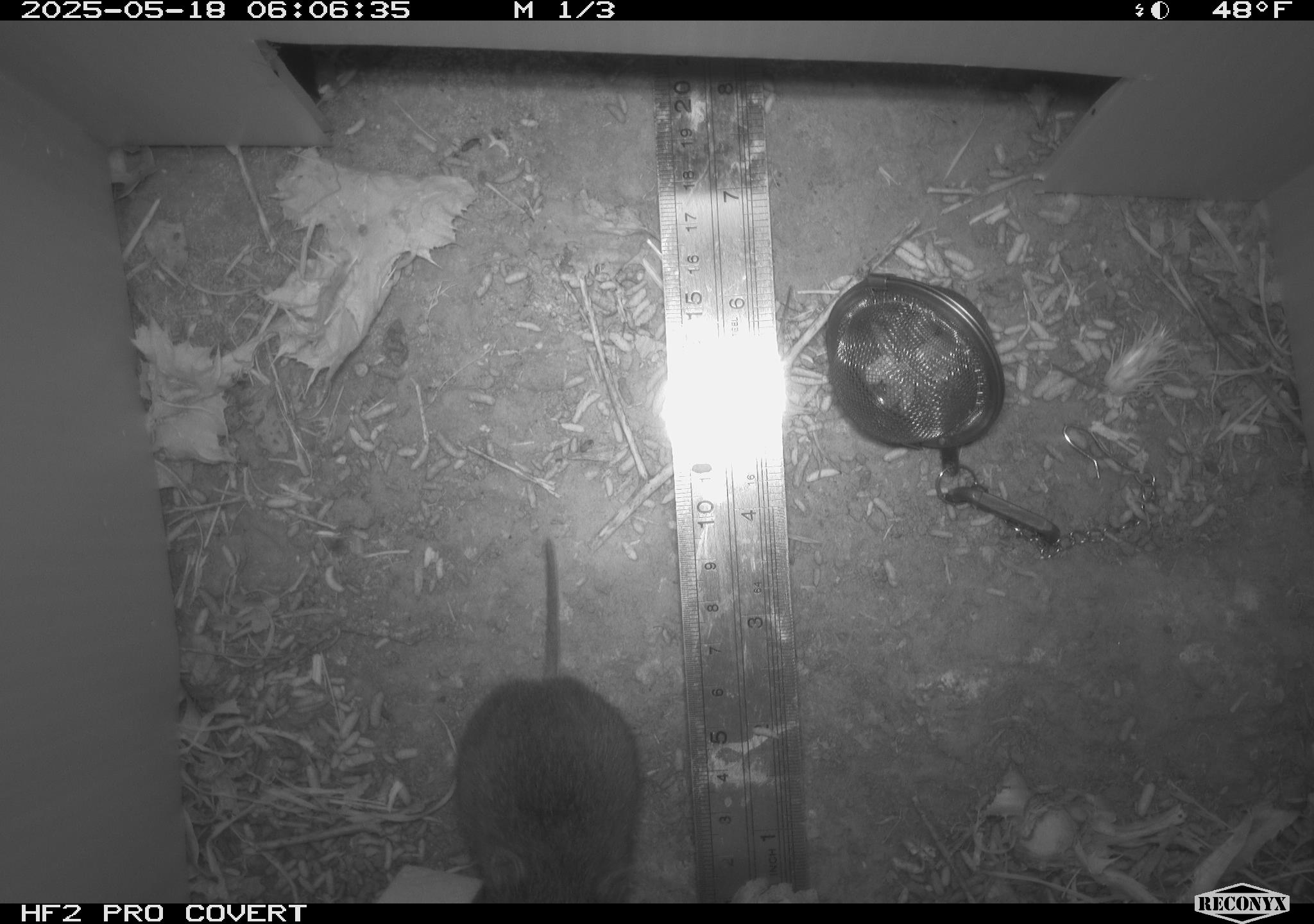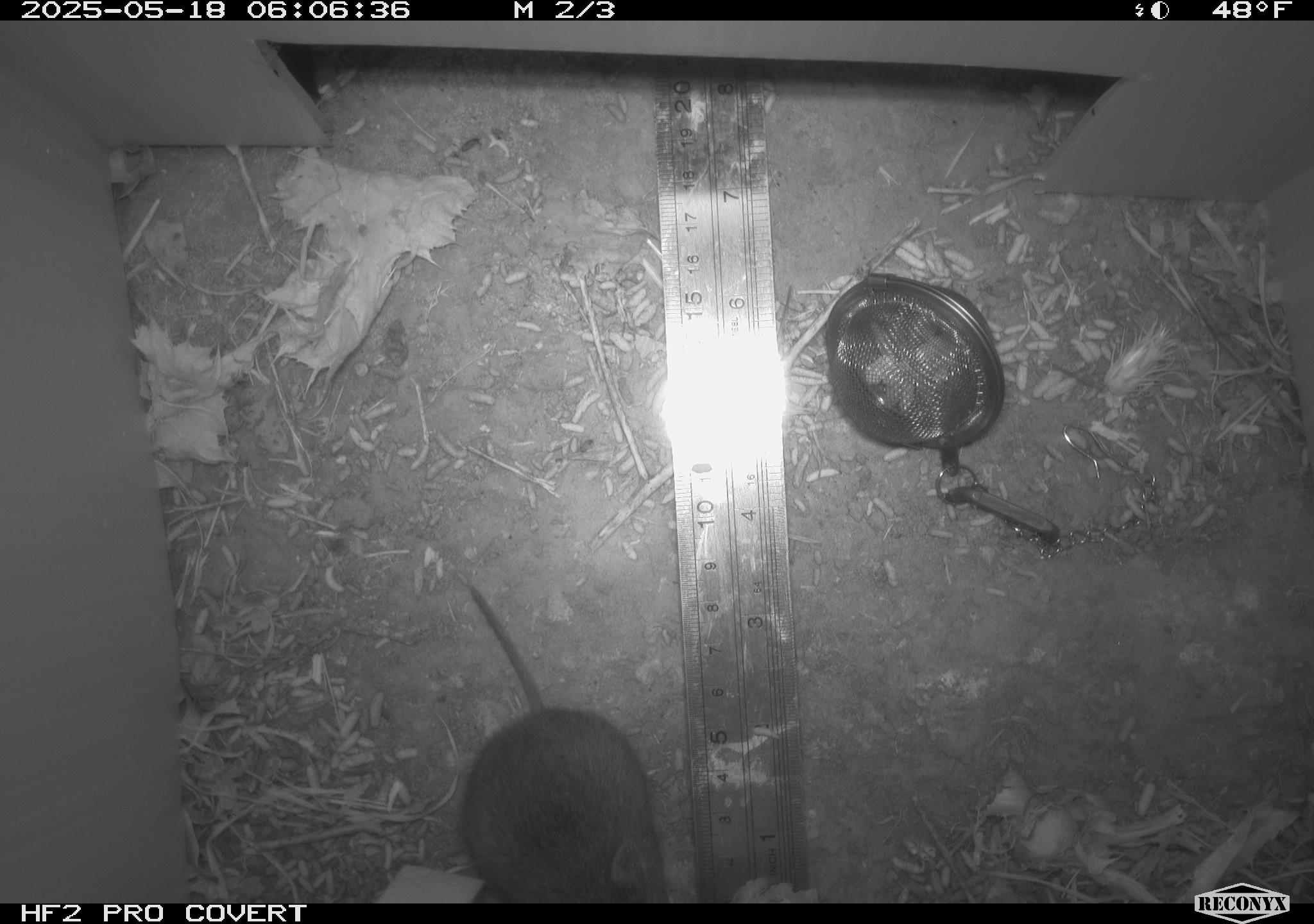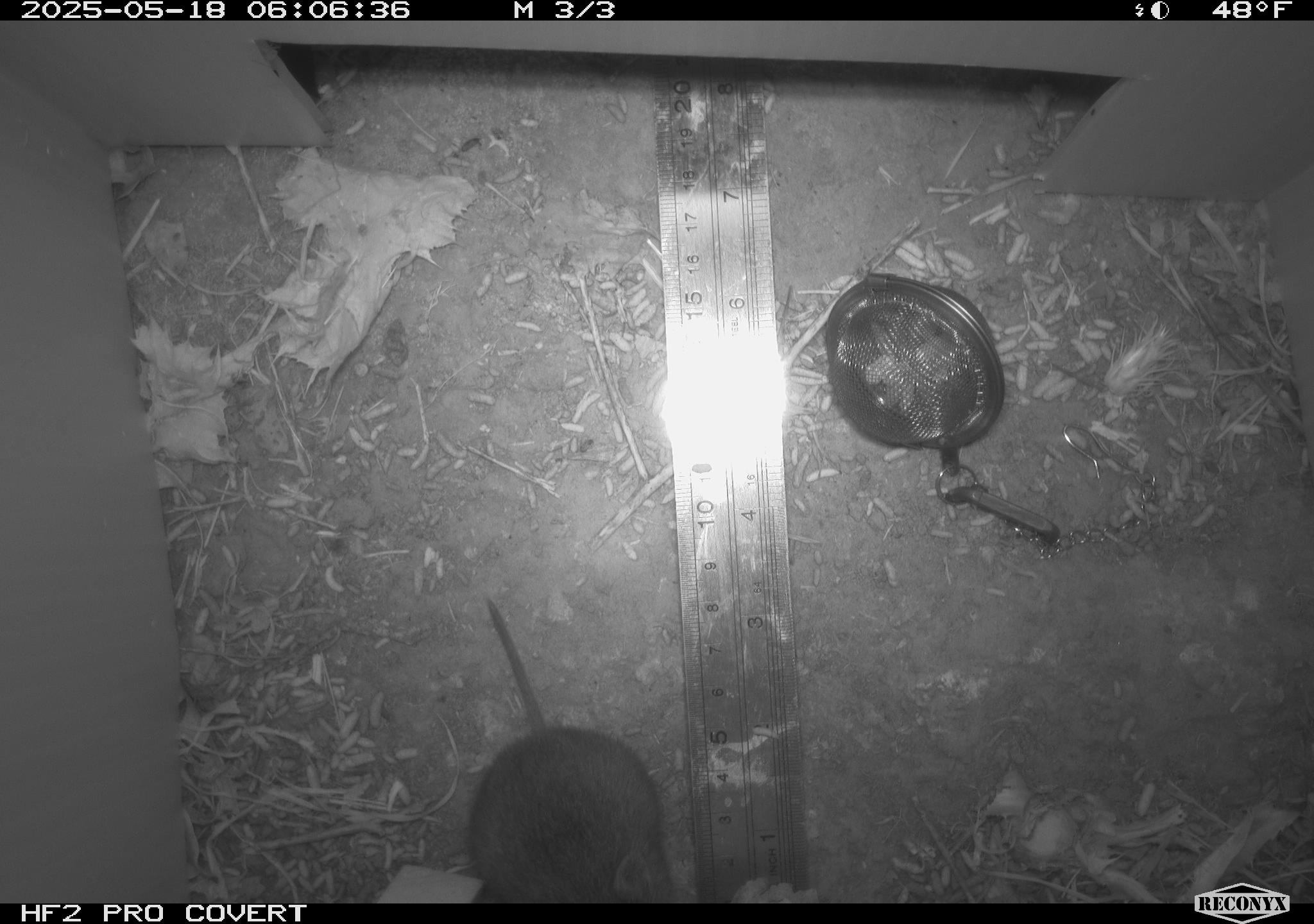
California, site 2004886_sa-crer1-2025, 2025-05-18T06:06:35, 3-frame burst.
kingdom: Animalia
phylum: Chordata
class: Mammalia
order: Rodentia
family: Cricetidae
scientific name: Arvicolinae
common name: voles, lemmings, and muskrats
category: arvicolinae subfamily